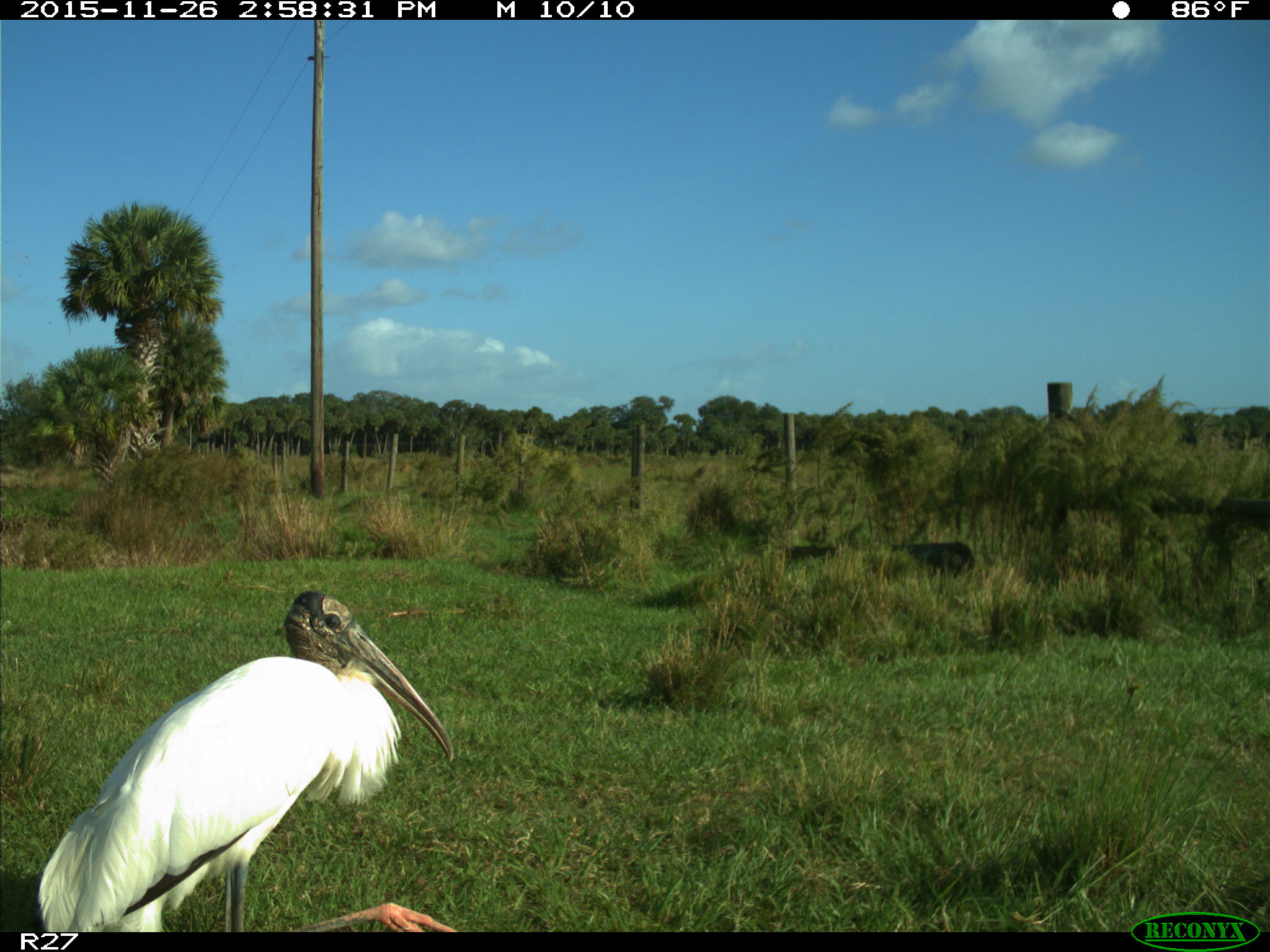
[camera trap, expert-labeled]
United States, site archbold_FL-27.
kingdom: Animalia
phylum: Chordata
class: Aves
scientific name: Aves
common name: birds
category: unidentified bird